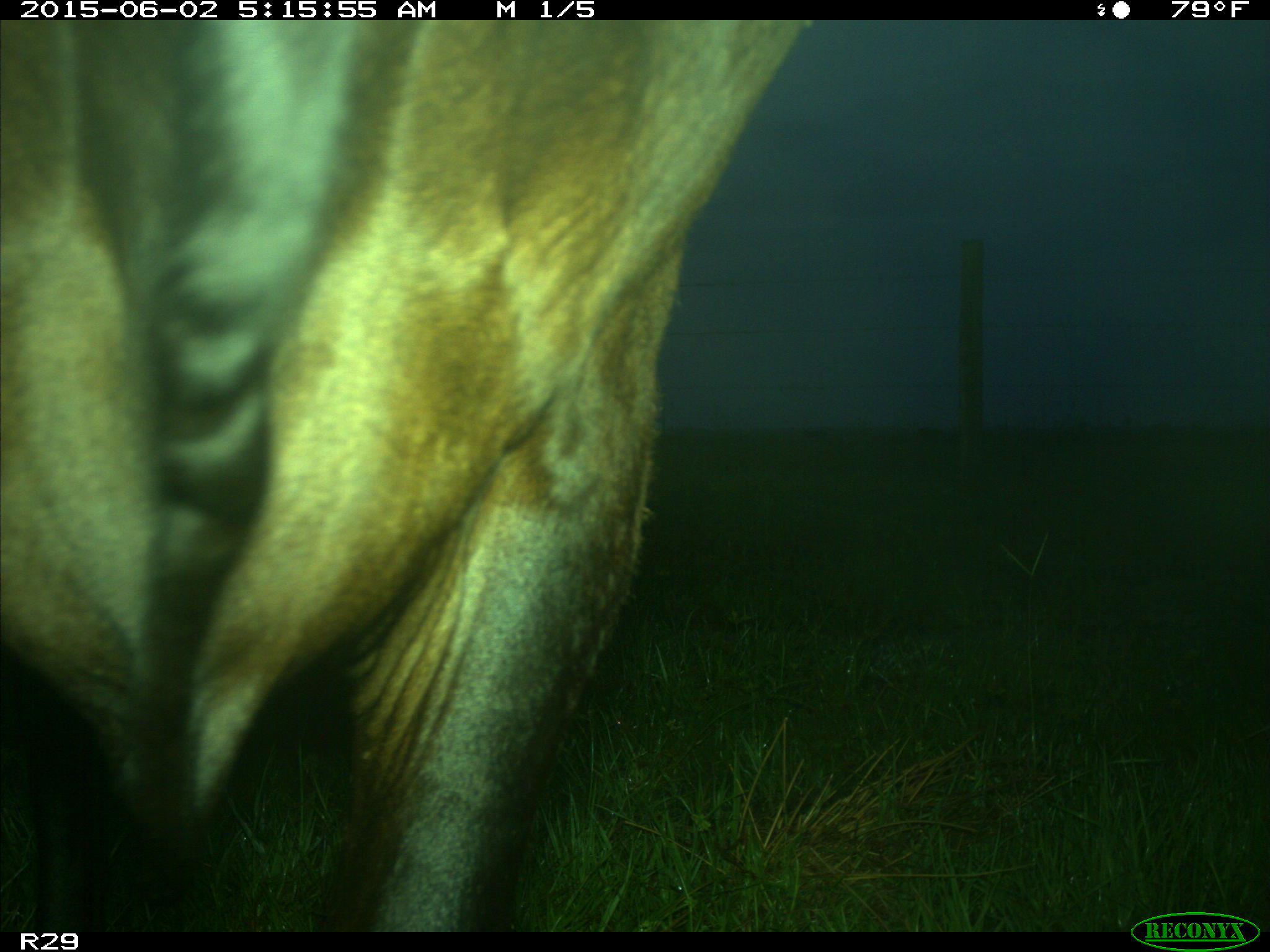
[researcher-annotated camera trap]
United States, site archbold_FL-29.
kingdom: Animalia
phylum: Chordata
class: Mammalia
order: Artiodactyla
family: Bovidae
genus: Bos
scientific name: Bos taurus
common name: domestic cow